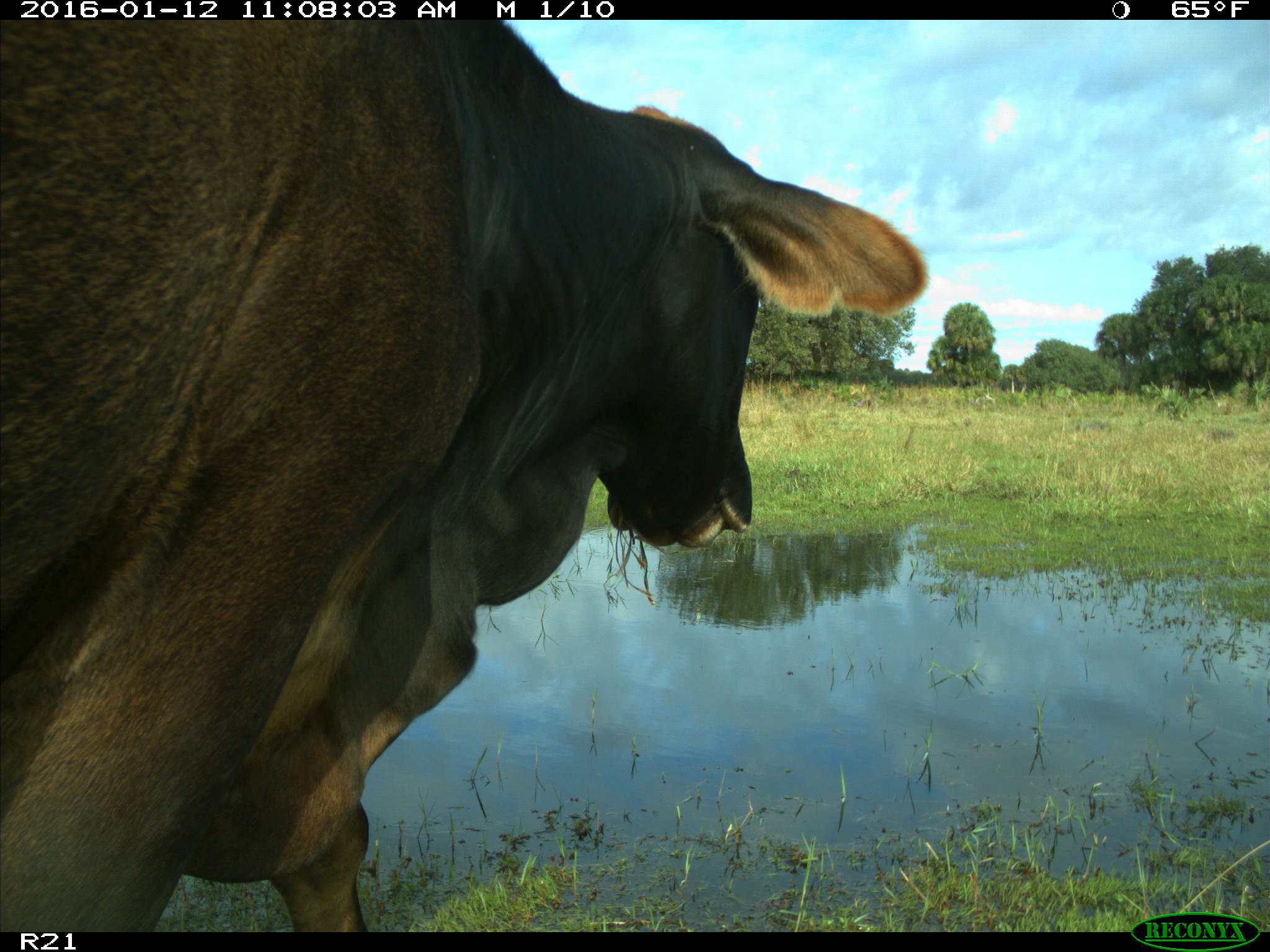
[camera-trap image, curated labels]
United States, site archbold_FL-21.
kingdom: Animalia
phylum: Chordata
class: Mammalia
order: Artiodactyla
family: Bovidae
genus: Bos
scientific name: Bos taurus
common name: domestic cow